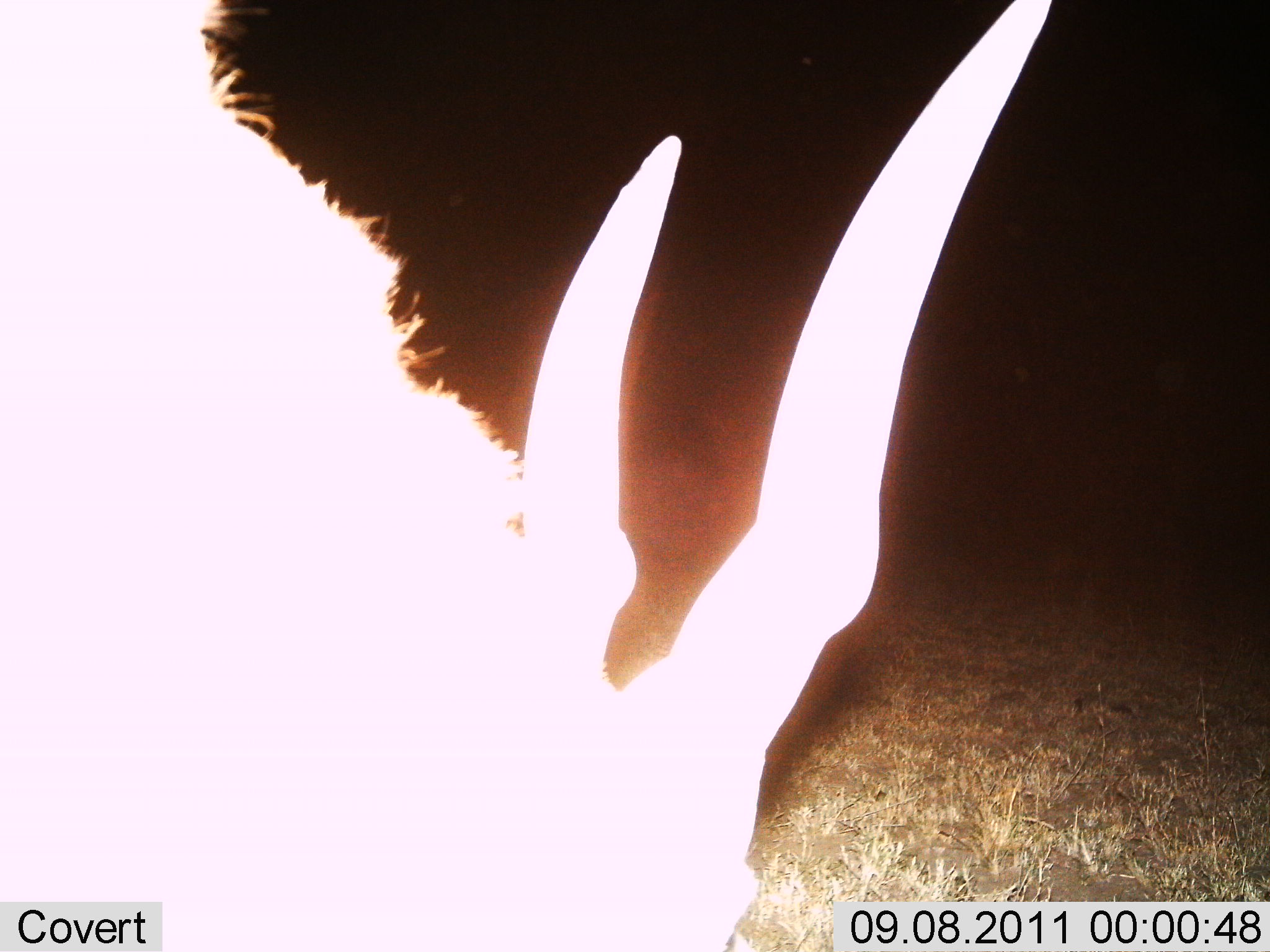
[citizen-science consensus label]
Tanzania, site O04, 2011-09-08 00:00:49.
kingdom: Animalia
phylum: Chordata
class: Mammalia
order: Artiodactyla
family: Bovidae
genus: Tragelaphus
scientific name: Tragelaphus oryx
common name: eland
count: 1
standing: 25%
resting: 0%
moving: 0%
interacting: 0%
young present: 0%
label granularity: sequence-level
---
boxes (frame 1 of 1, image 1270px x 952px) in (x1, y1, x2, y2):
animal: (1, 0, 1050, 951)